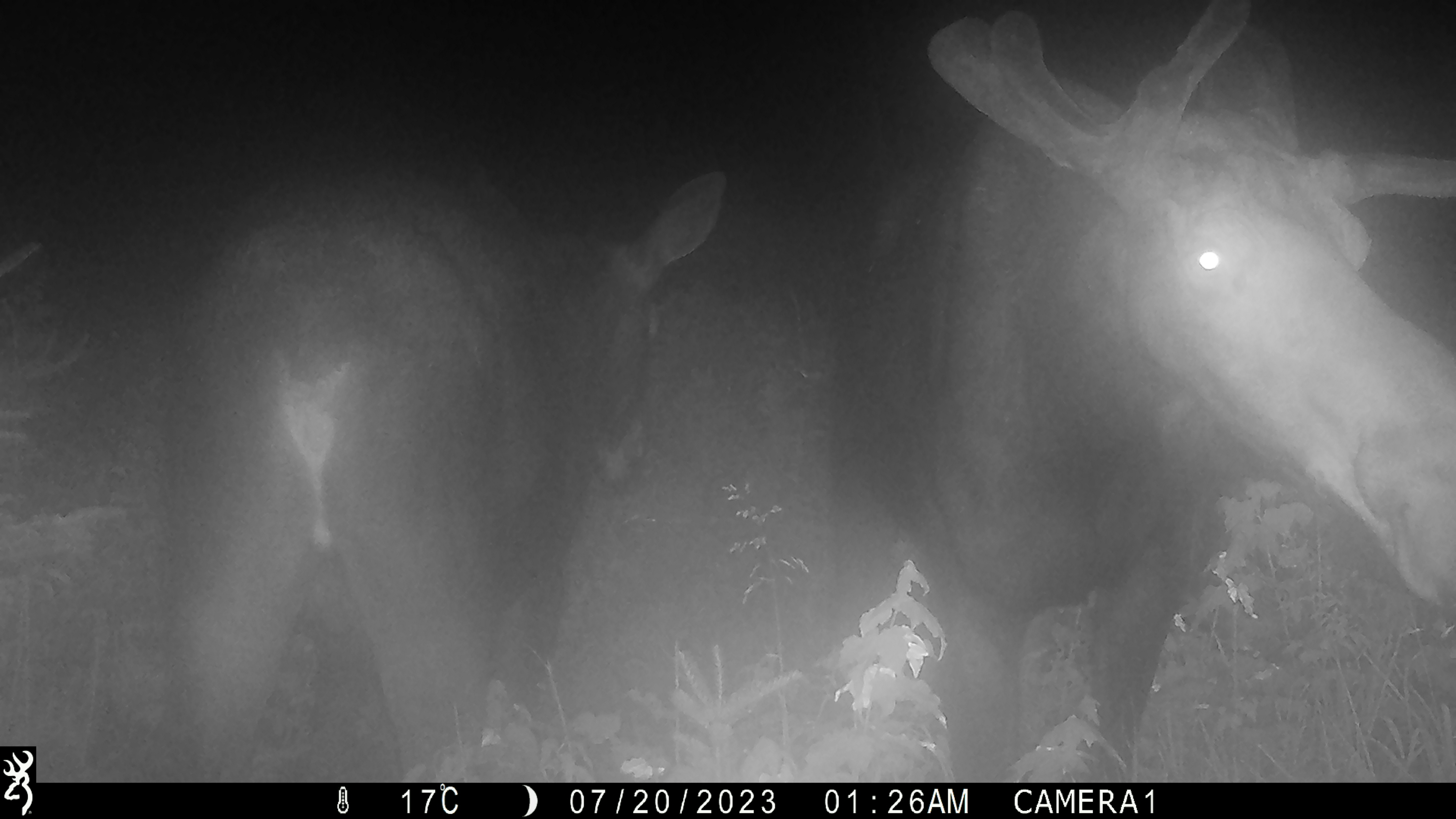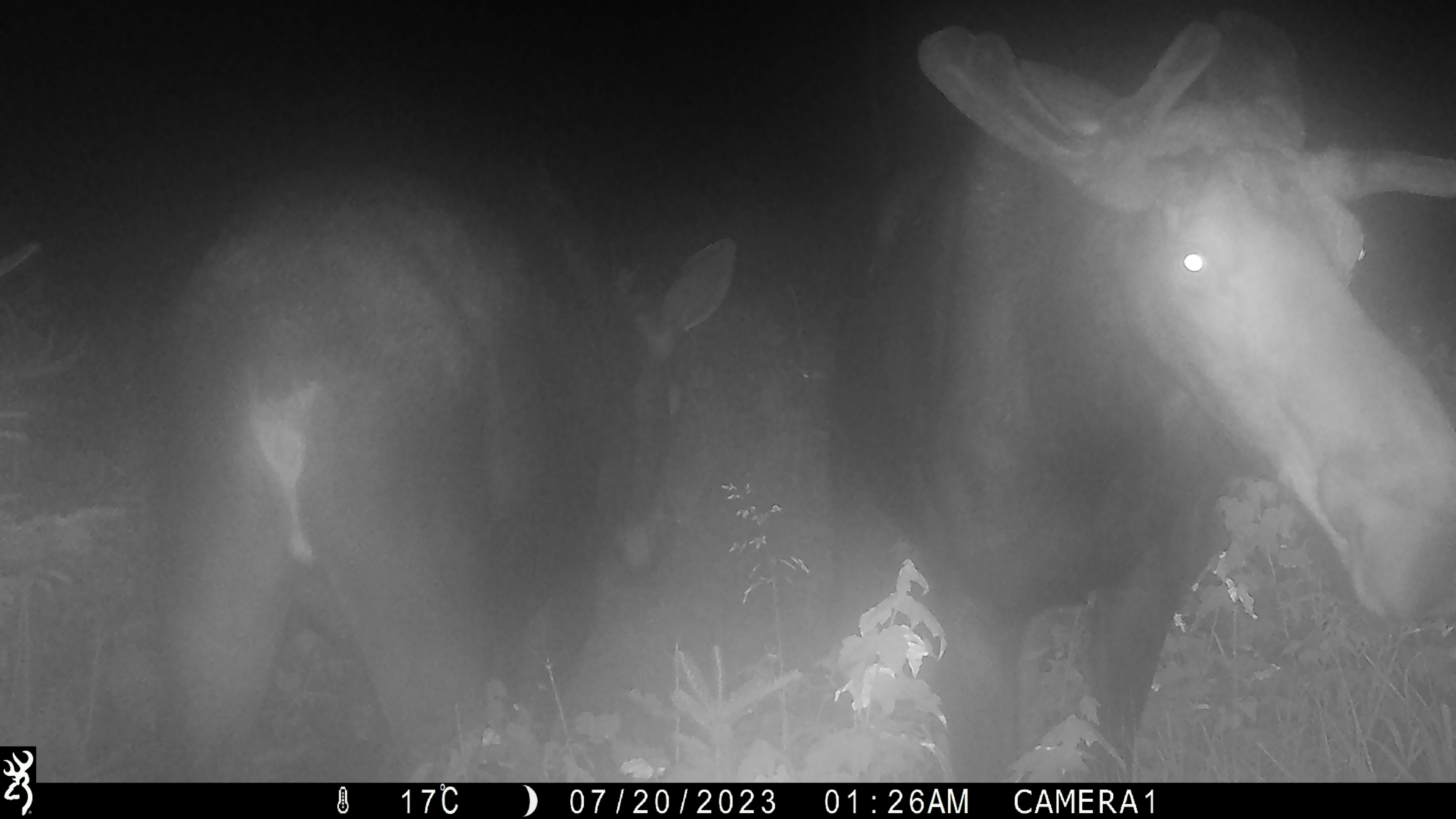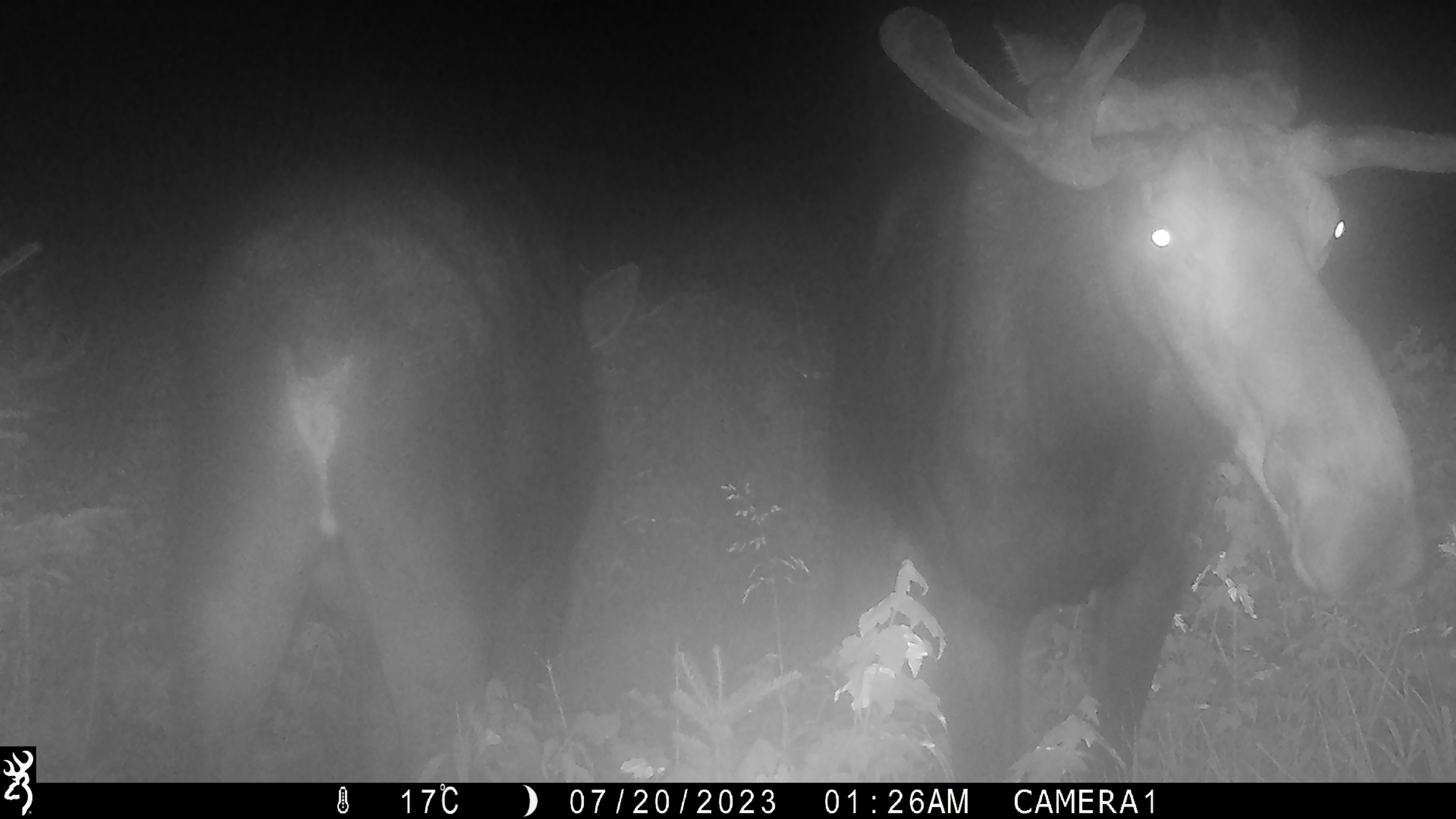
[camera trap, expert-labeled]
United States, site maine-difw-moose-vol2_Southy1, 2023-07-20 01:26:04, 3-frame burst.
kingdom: Animalia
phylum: Chordata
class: Mammalia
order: Artiodactyla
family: Cervidae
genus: Alces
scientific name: Alces alces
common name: moose